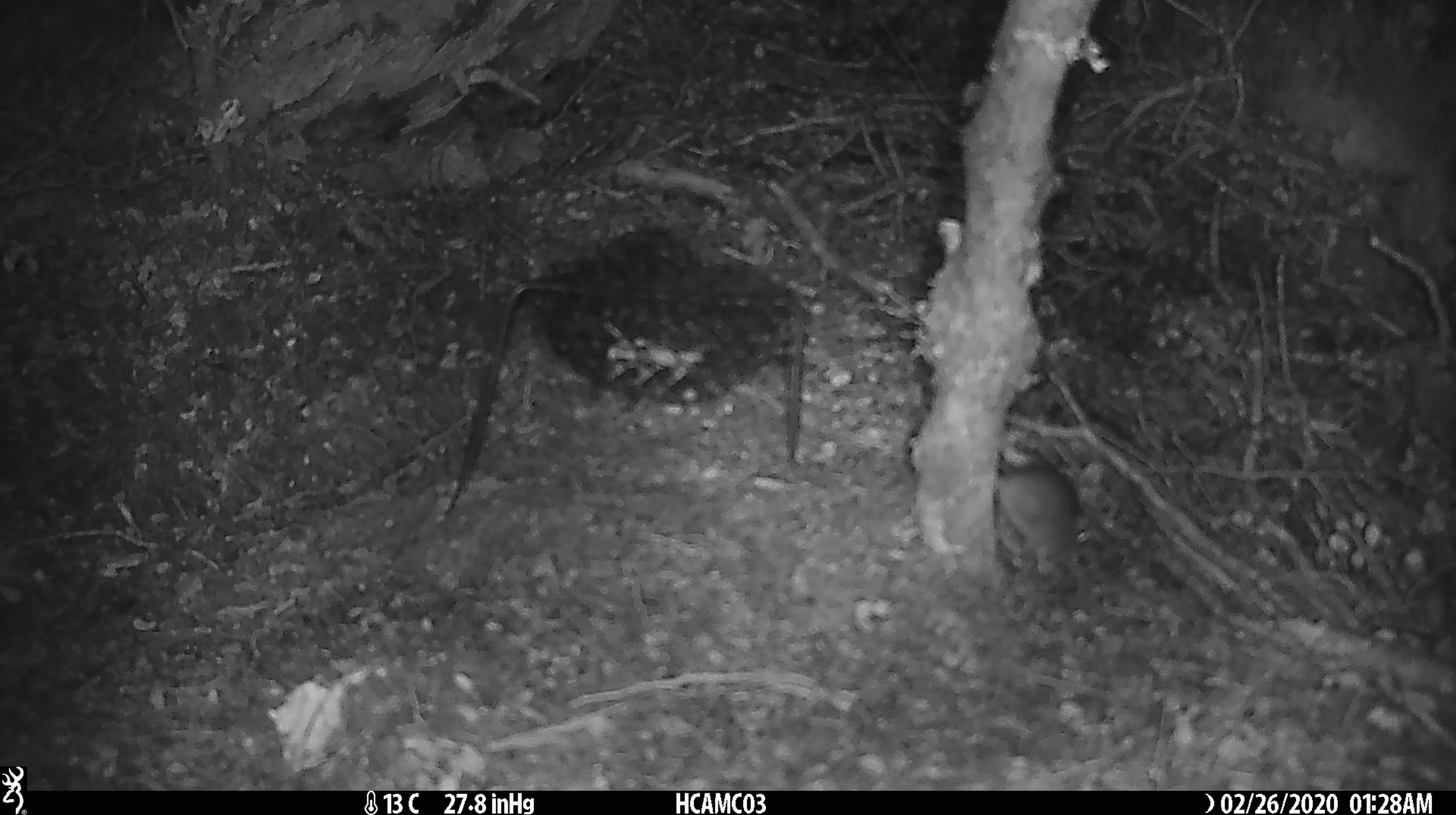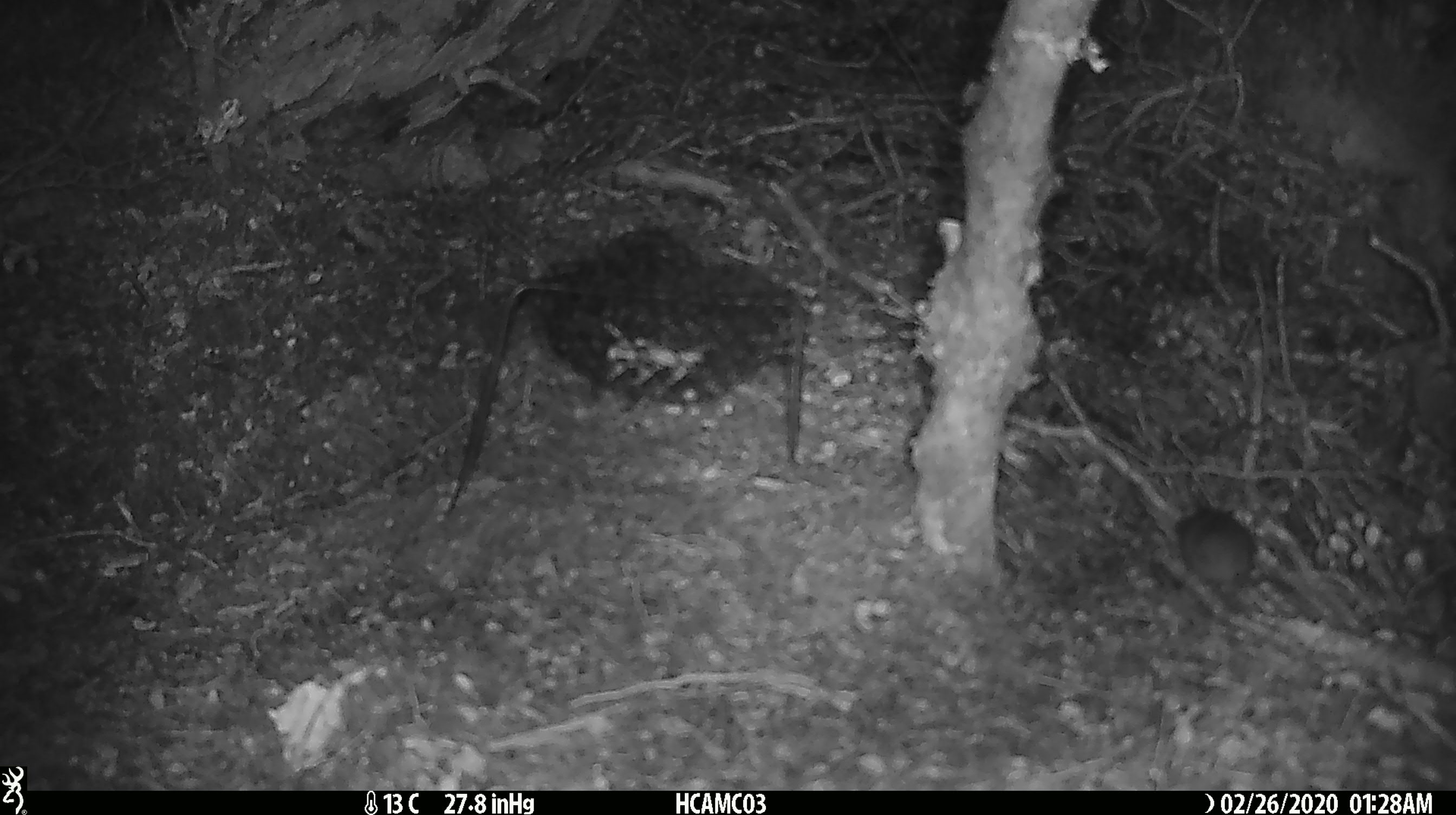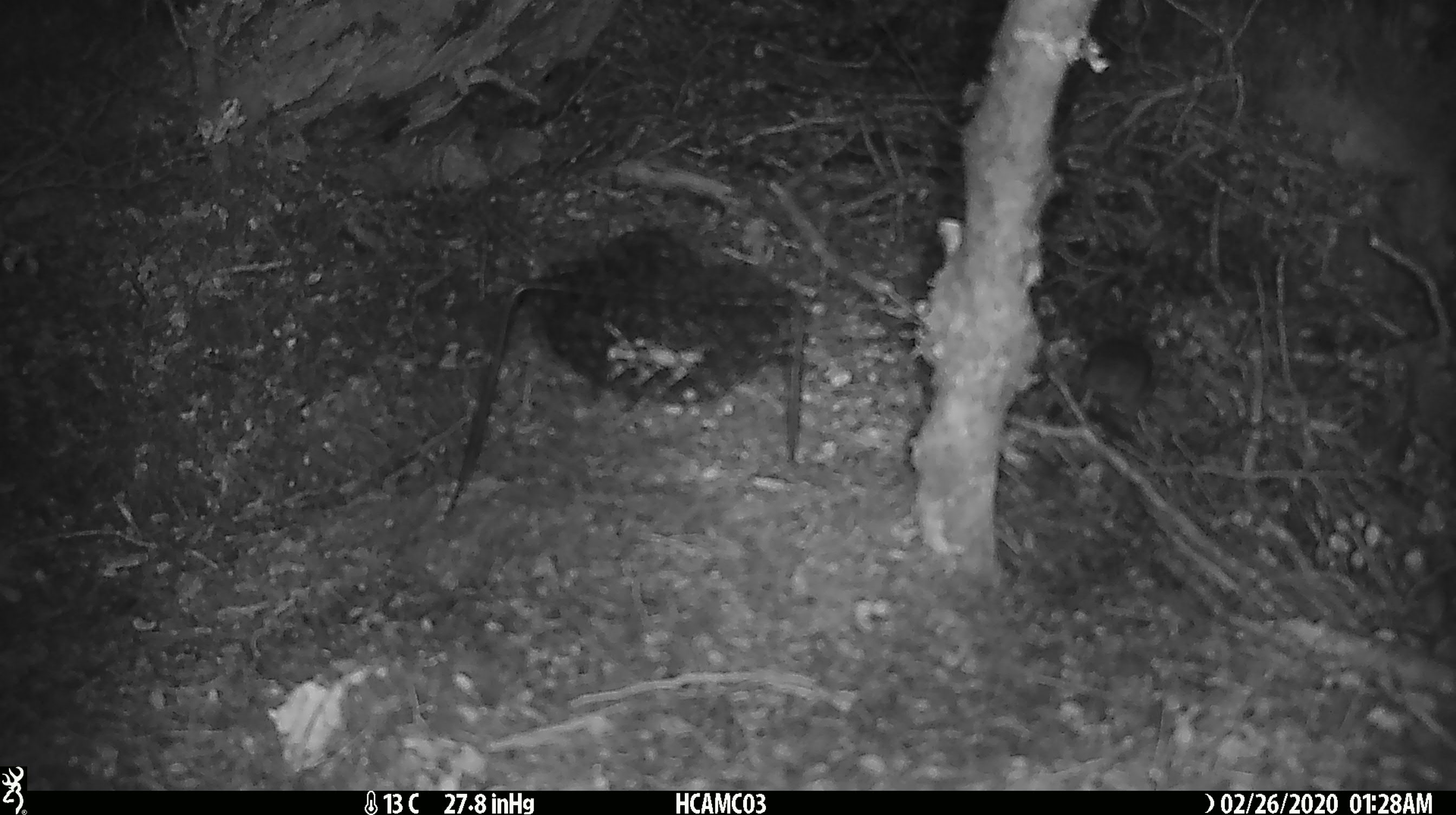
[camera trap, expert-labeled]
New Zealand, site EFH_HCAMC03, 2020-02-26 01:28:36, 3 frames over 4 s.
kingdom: Animalia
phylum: Chordata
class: Mammalia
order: Rodentia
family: Muridae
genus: Mus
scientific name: Mus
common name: mouse